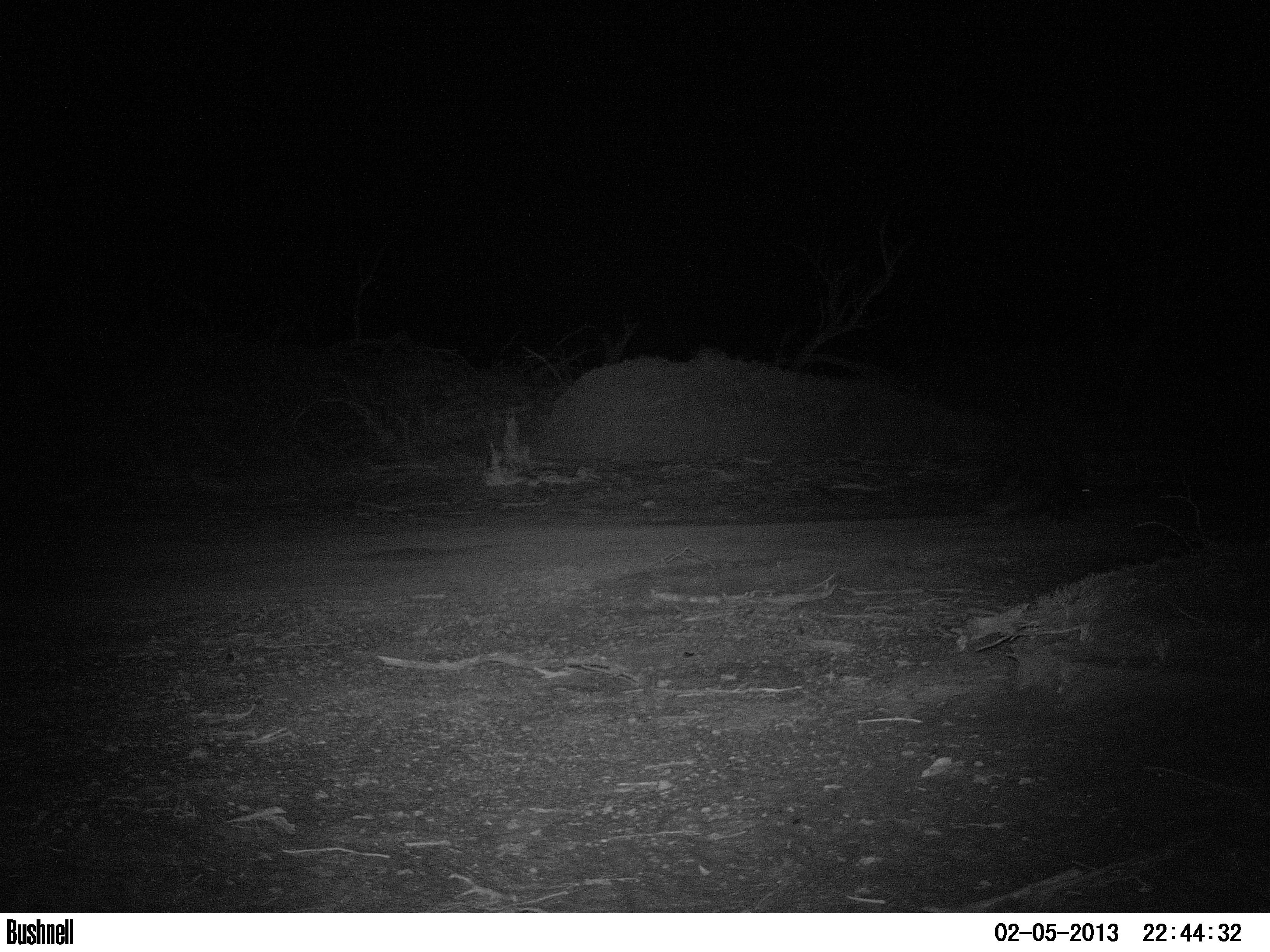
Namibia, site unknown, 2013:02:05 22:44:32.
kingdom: Animalia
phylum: Chordata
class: Mammalia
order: Rodentia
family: Hystricidae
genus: Hystrix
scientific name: Hystrix africaeaustralis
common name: cape porcupine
Hystrix africaeaustralis (cape porcupine).